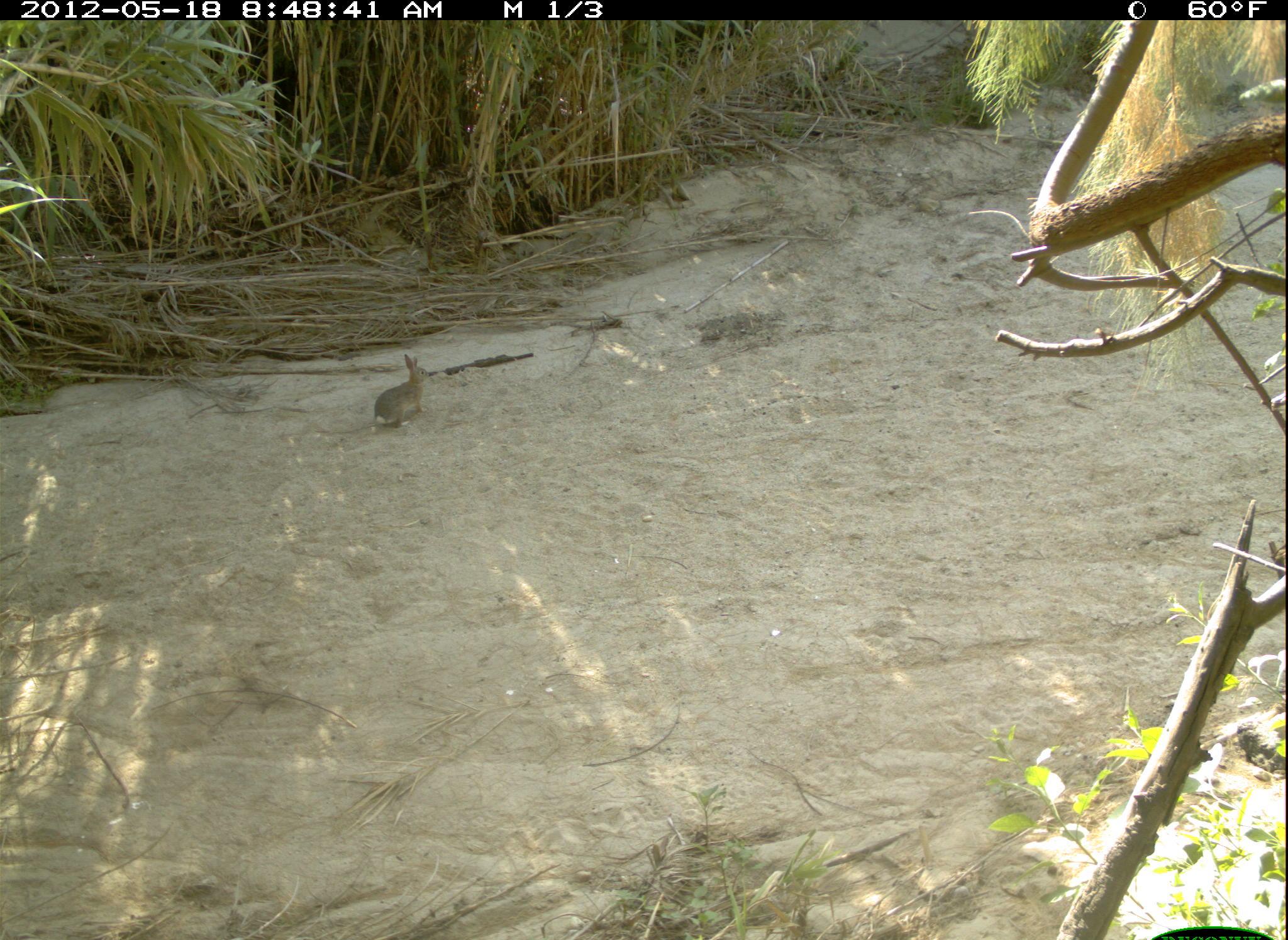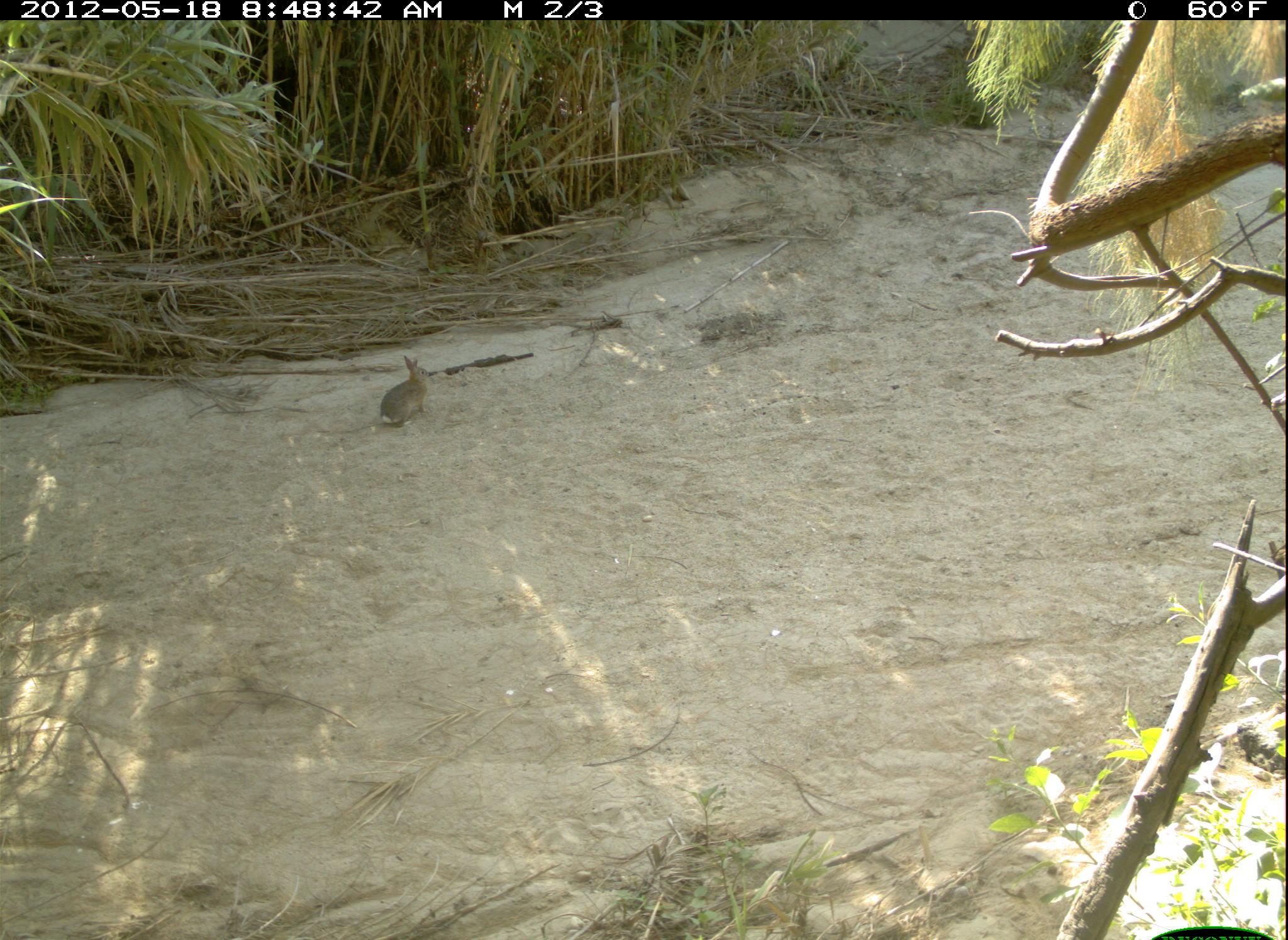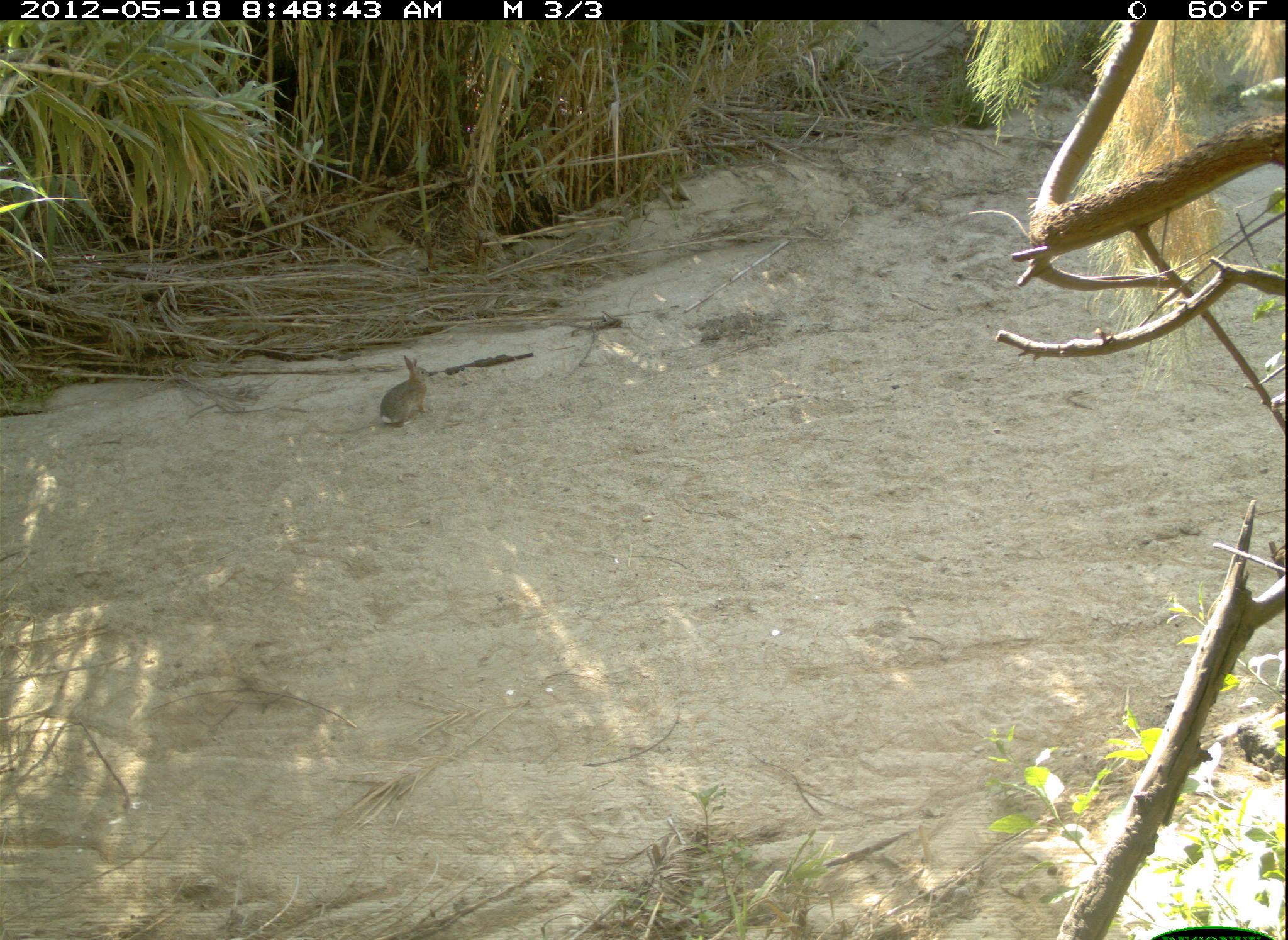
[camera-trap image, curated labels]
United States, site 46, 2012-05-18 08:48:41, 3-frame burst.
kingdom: Animalia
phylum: Chordata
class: Mammalia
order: Lagomorpha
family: Leporidae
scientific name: Leporidae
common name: rabbits and hares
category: rabbit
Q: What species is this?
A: Rabbit (rabbits and hares) (Leporidae).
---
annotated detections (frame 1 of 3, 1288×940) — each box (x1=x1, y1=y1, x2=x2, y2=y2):
rabbit: (x1=367, y1=348, x2=437, y2=438)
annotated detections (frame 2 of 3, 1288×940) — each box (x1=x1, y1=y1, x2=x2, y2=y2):
rabbit: (x1=376, y1=350, x2=440, y2=437)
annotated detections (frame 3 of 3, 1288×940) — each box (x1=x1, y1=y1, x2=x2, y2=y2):
rabbit: (x1=369, y1=353, x2=435, y2=433)